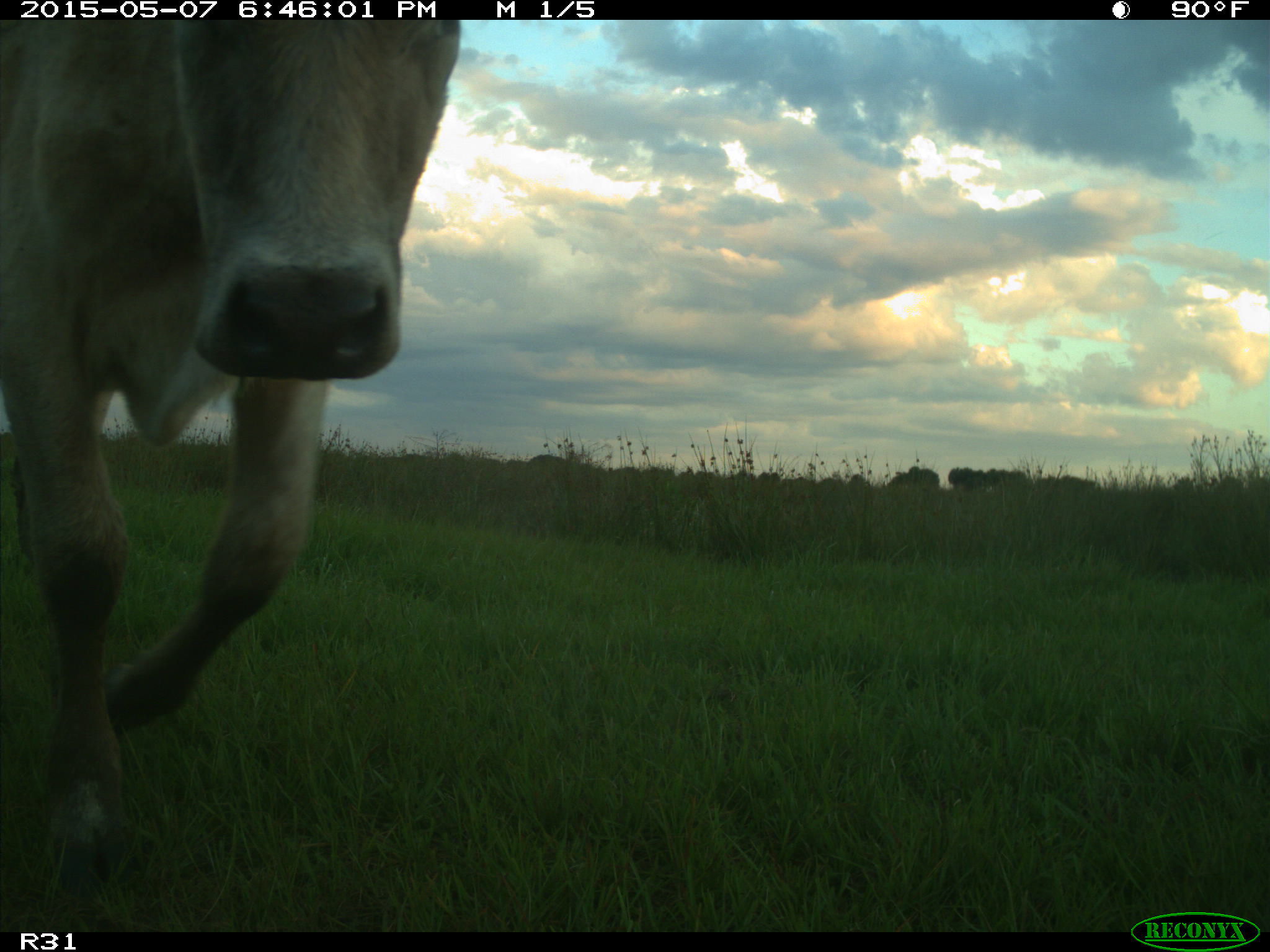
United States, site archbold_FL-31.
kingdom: Animalia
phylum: Chordata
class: Mammalia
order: Artiodactyla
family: Bovidae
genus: Bos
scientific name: Bos taurus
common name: domestic cow